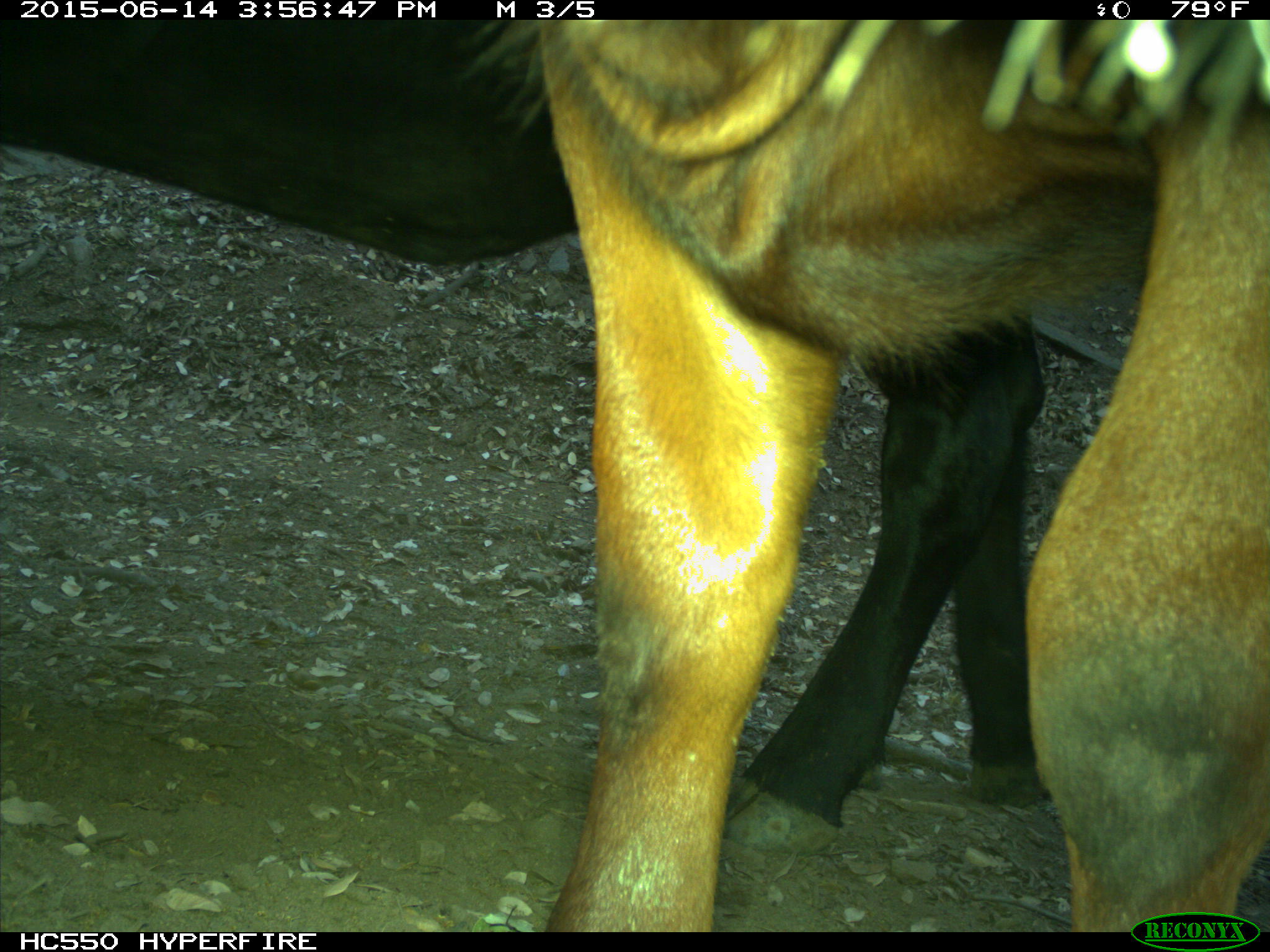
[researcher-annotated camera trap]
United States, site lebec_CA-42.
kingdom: Animalia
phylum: Chordata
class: Mammalia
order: Artiodactyla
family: Bovidae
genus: Bos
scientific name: Bos taurus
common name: domestic cow